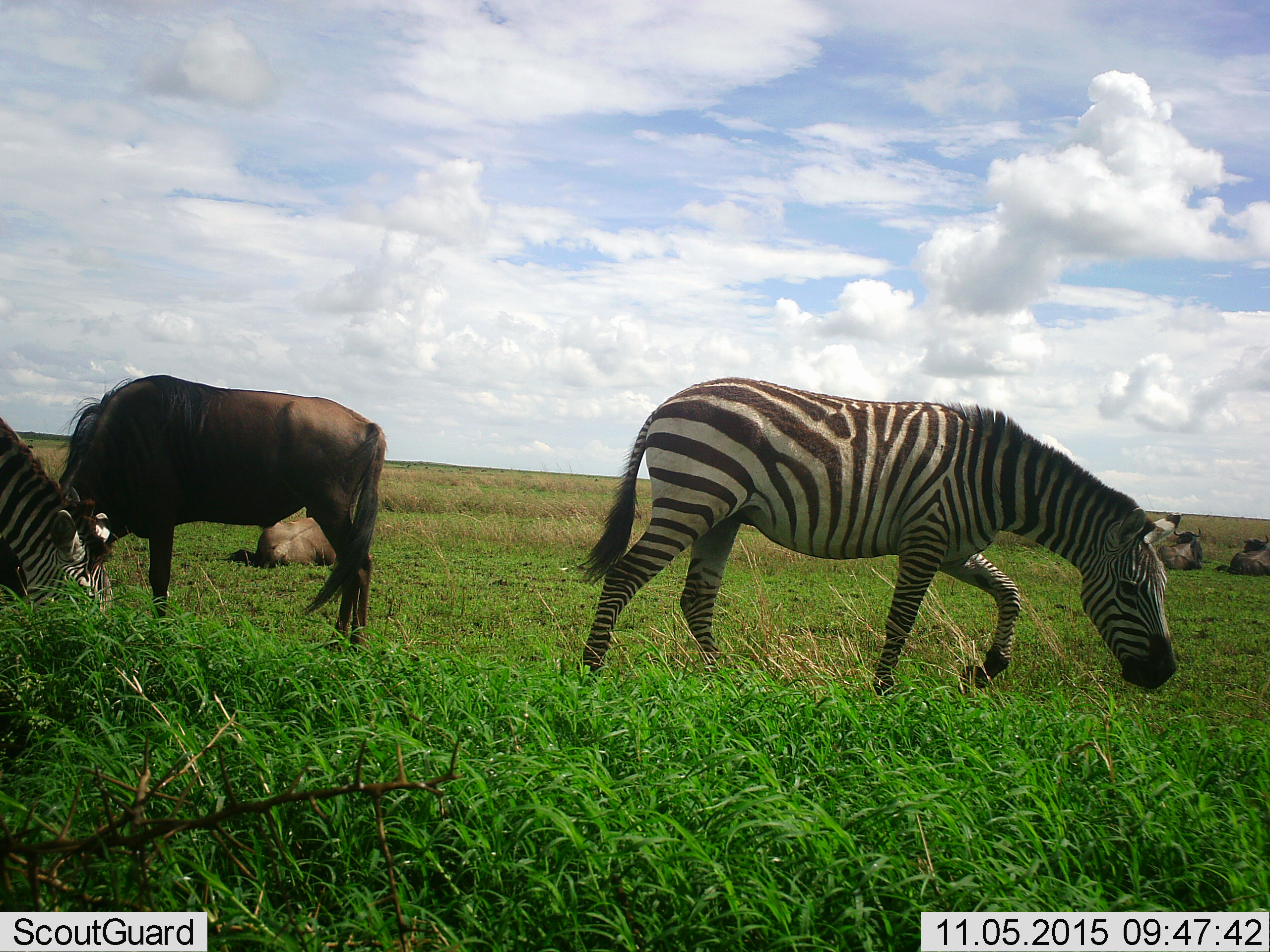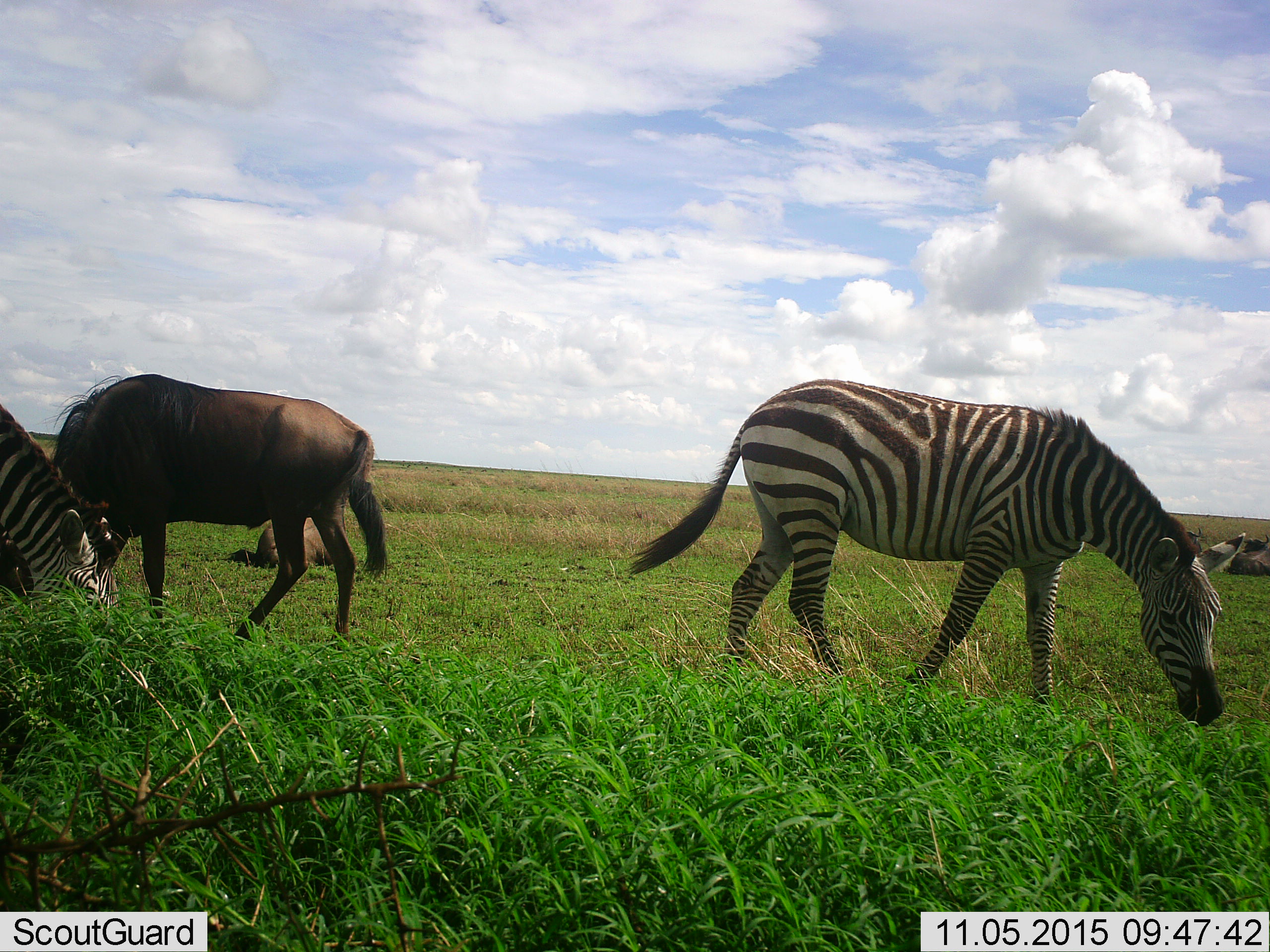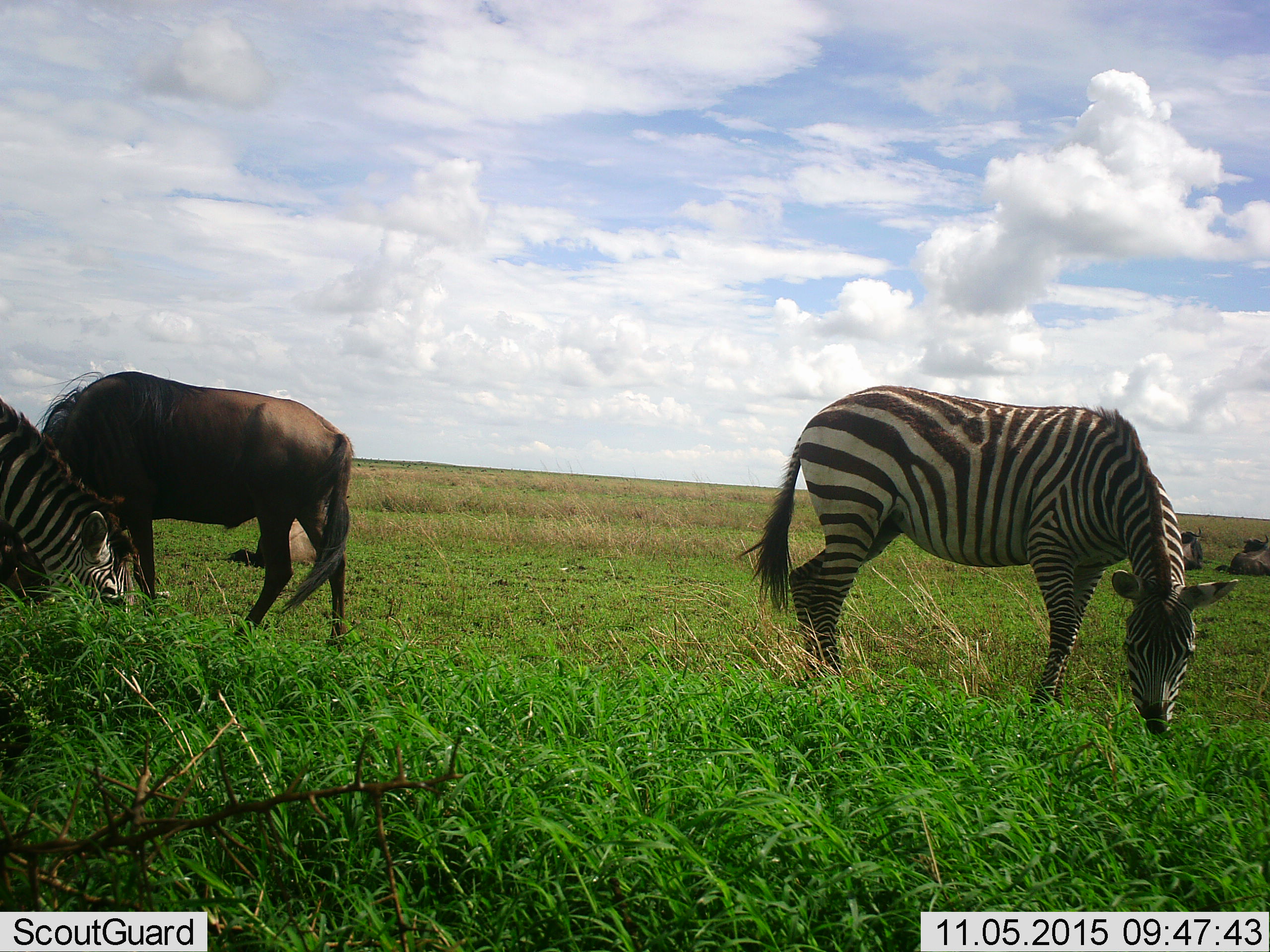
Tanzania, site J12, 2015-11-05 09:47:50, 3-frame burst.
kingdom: Animalia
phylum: Chordata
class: Mammalia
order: Artiodactyla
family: Bovidae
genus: Connochaetes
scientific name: Connochaetes taurinus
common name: blue wildebeest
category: wildebeest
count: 4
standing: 50%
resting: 100%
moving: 0%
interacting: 12%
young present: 0%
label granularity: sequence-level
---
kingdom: Animalia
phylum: Chordata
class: Mammalia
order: Perissodactyla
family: Equidae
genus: Equus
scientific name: Equus quagga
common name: plains zebra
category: zebra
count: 2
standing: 33%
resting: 0%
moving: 56%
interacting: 0%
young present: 0%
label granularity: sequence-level